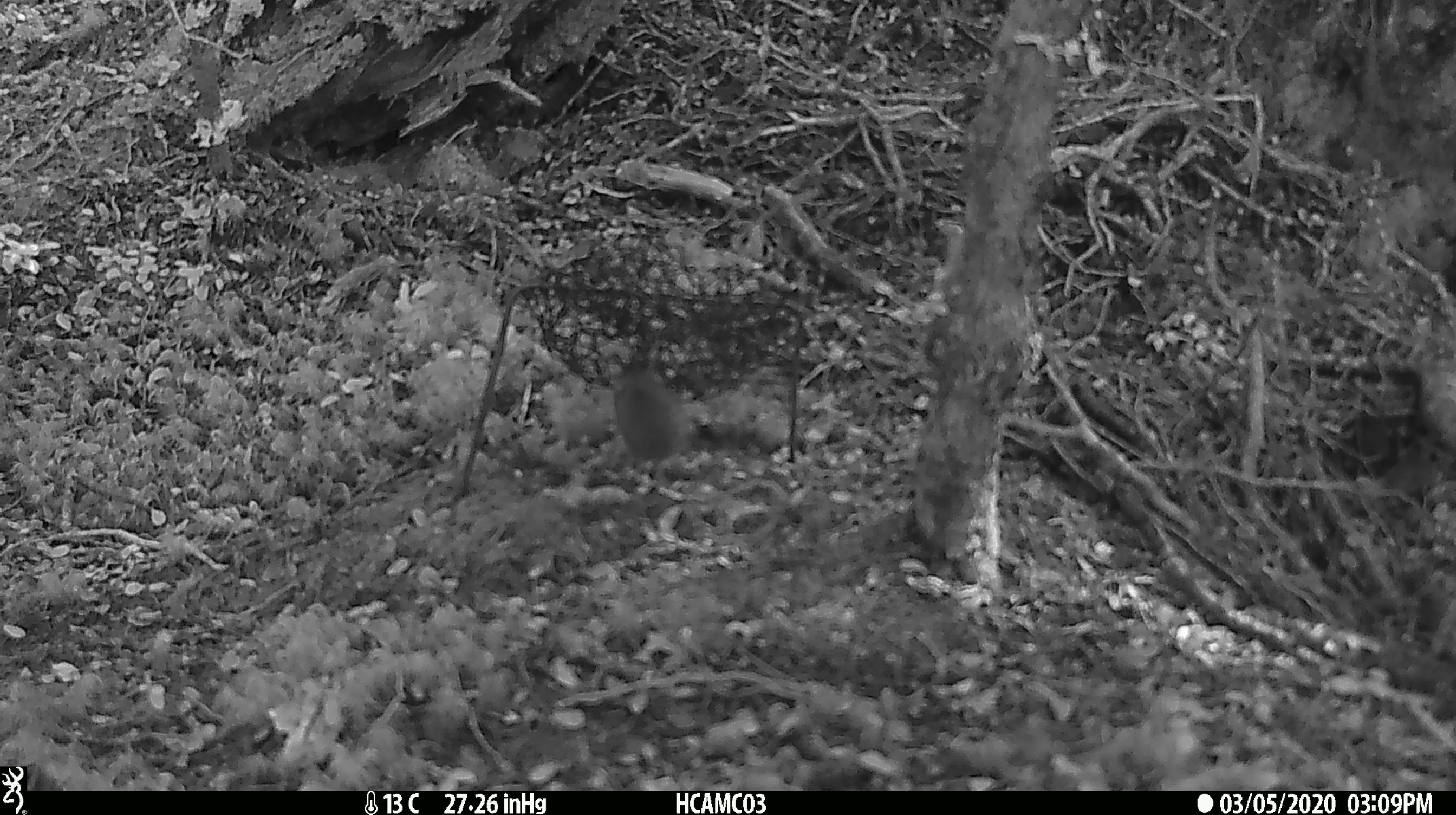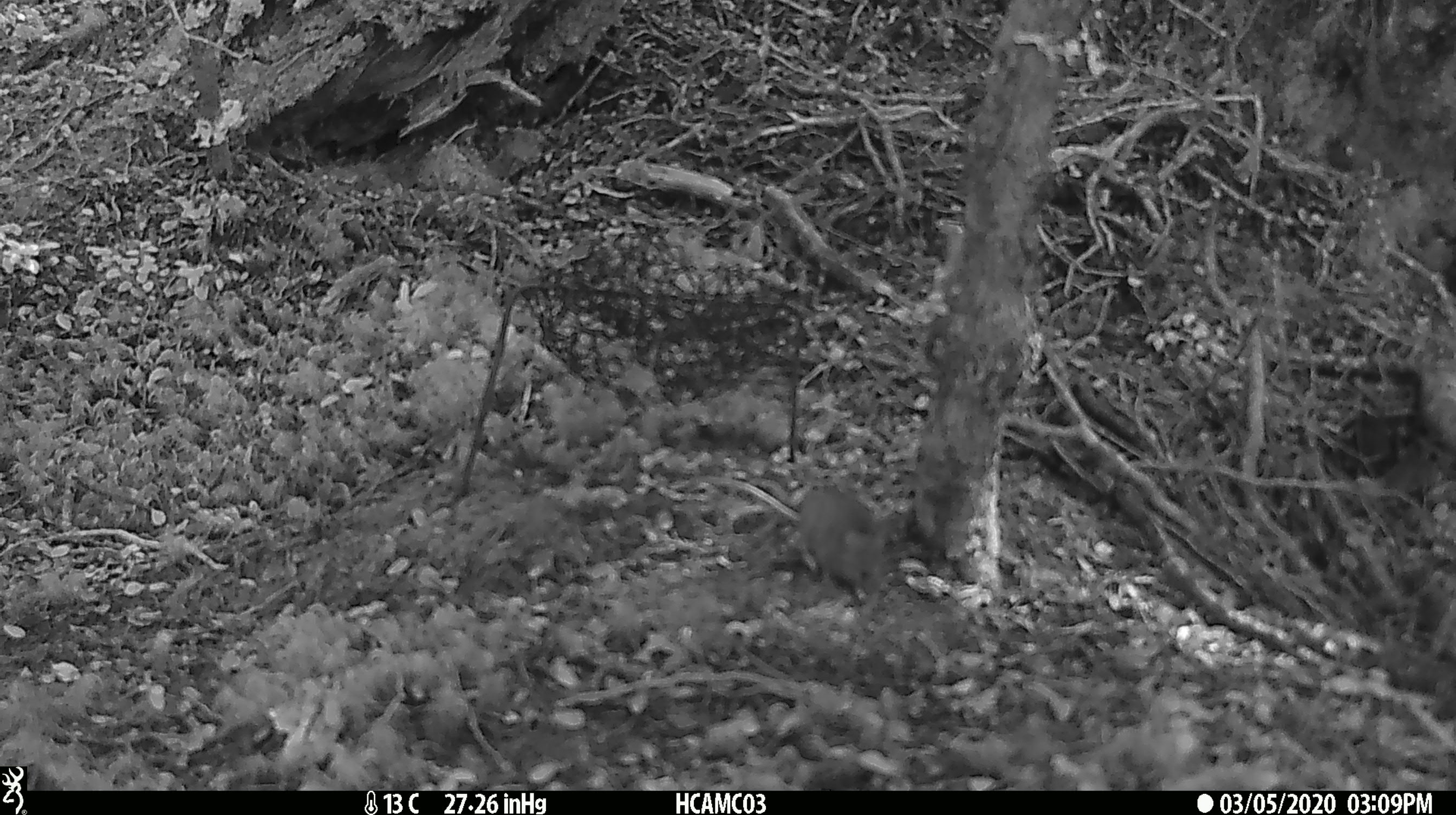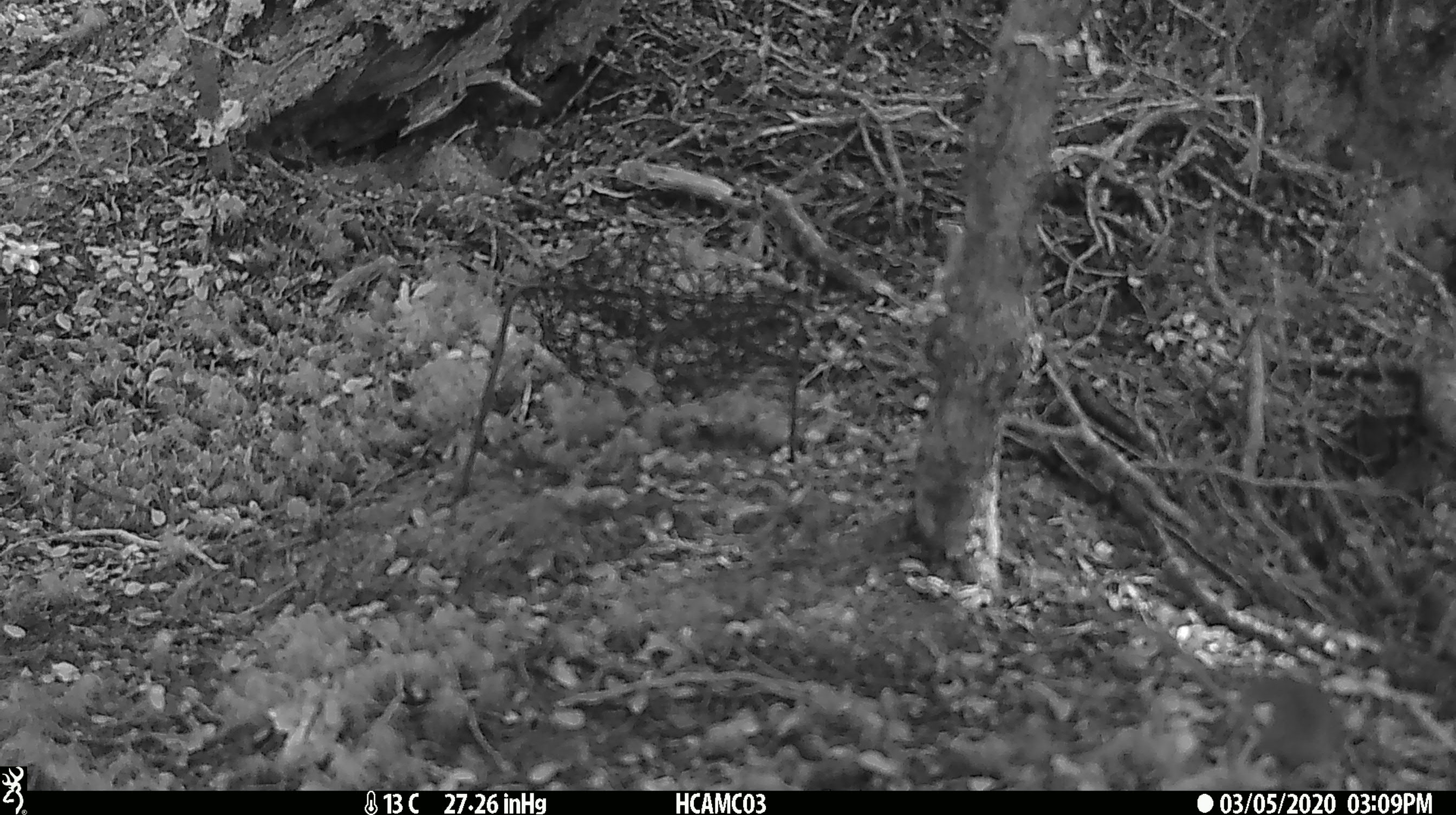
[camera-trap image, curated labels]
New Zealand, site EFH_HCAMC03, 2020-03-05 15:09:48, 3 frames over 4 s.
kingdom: Animalia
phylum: Chordata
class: Mammalia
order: Rodentia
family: Muridae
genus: Mus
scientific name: Mus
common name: mouse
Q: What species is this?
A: Mouse (Mus).